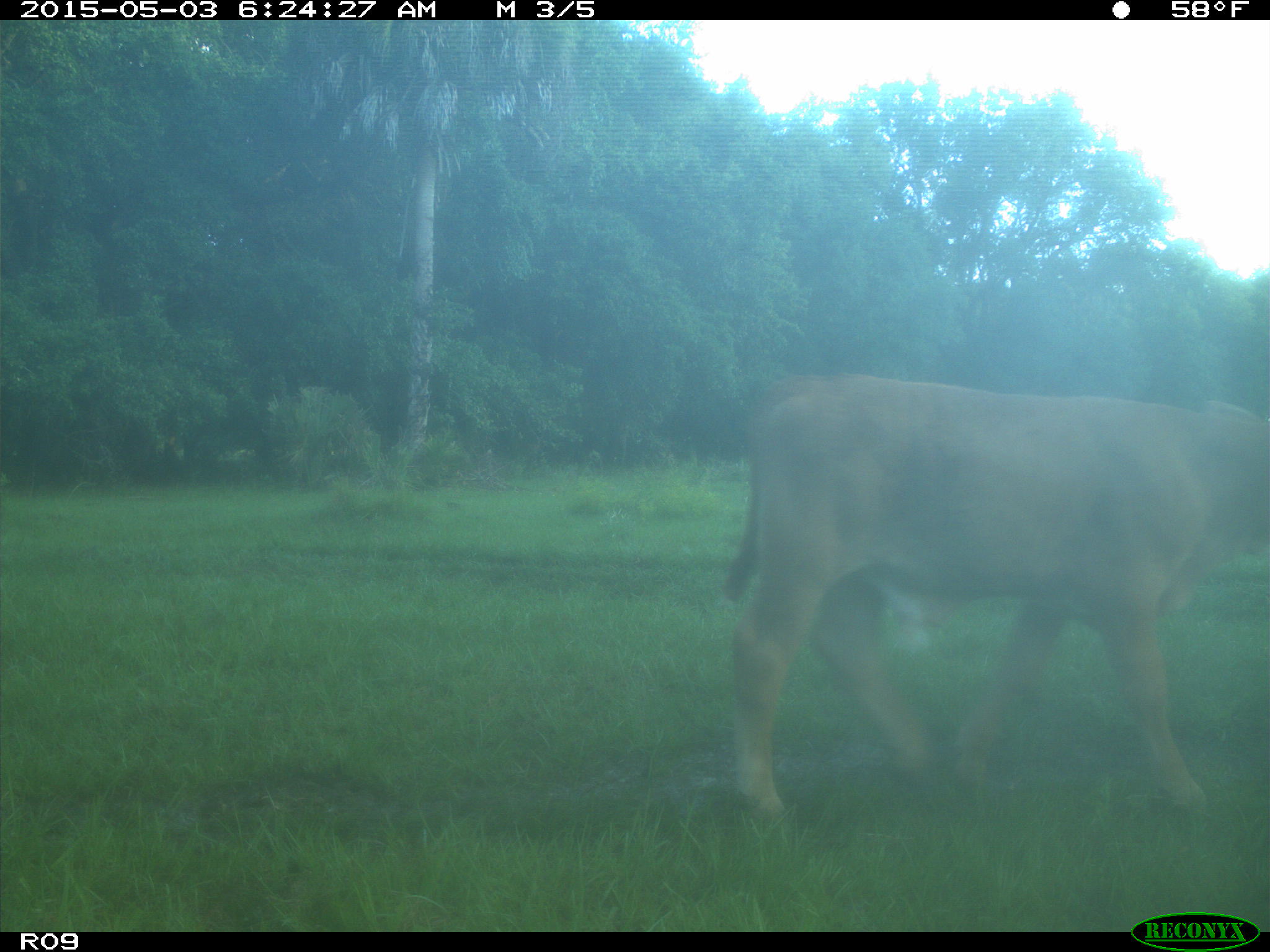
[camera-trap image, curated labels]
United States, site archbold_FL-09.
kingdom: Animalia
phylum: Chordata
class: Mammalia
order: Artiodactyla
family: Bovidae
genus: Bos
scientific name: Bos taurus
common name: domestic cow